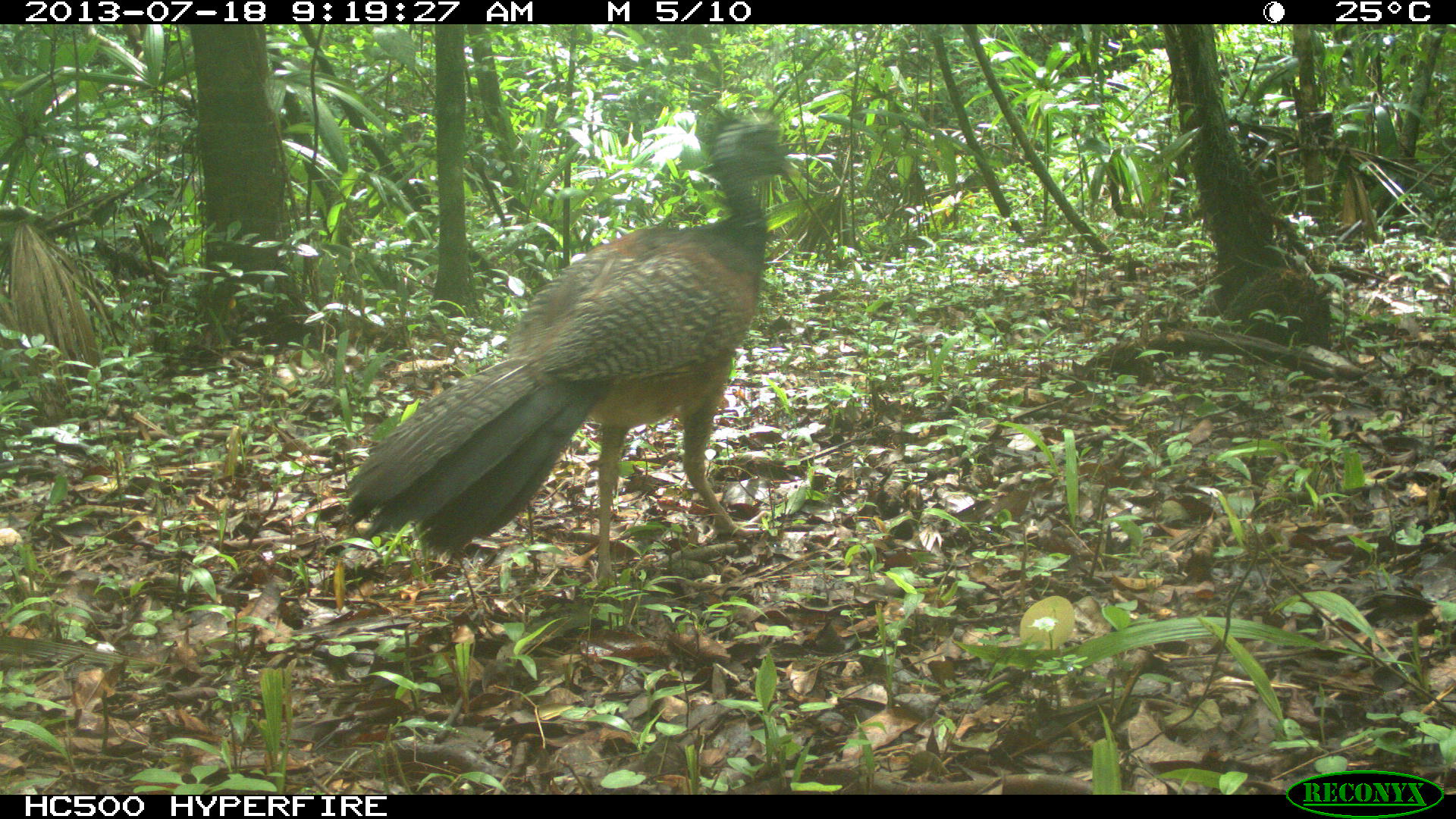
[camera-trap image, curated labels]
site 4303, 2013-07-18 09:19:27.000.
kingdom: Animalia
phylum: Chordata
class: Aves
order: Galliformes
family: Cracidae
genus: Crax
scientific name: Crax rubra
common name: great curassow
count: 1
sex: female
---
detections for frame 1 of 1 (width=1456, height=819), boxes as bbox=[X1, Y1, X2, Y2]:
crax rubra: bbox=[341, 101, 798, 580]